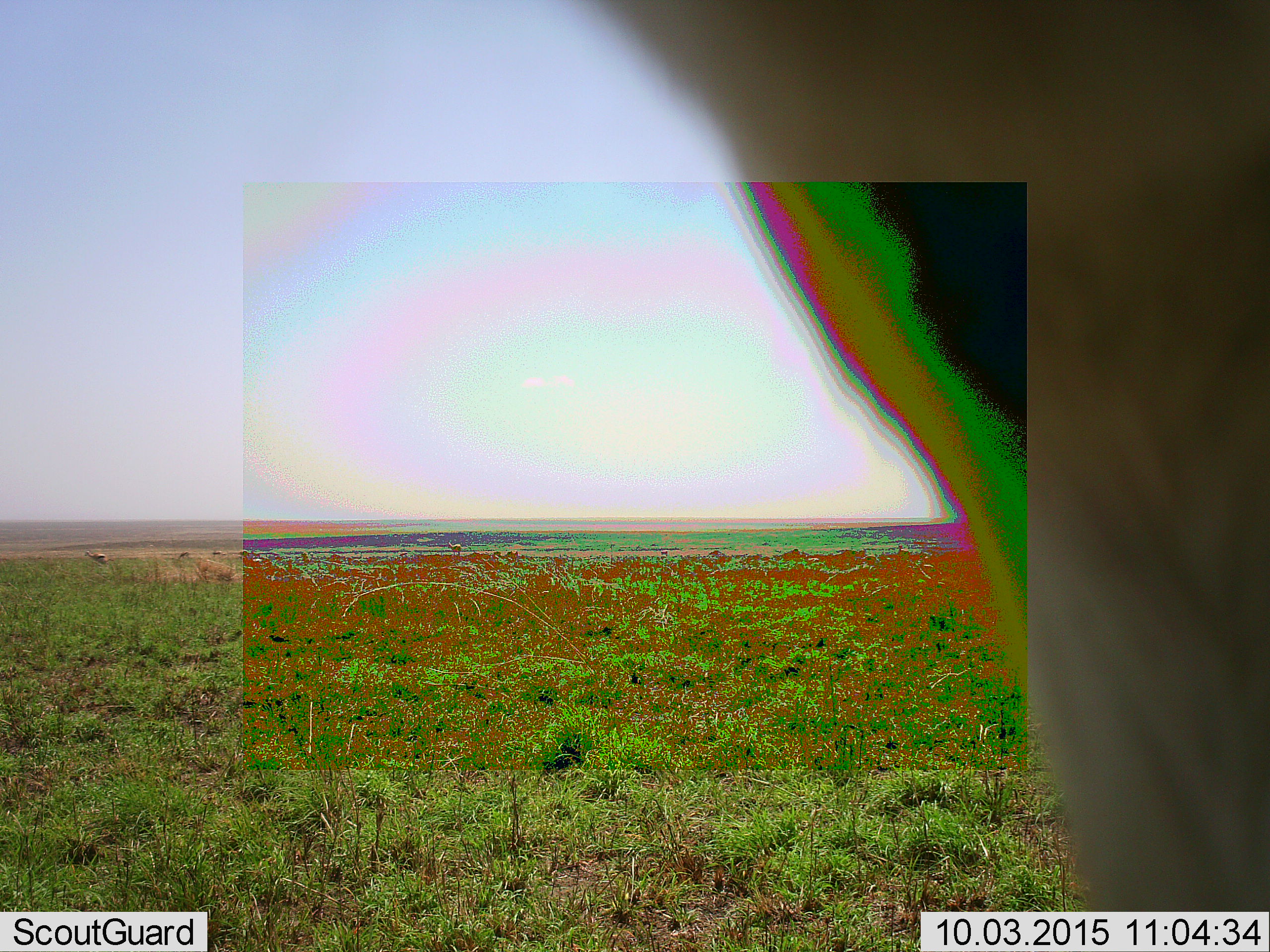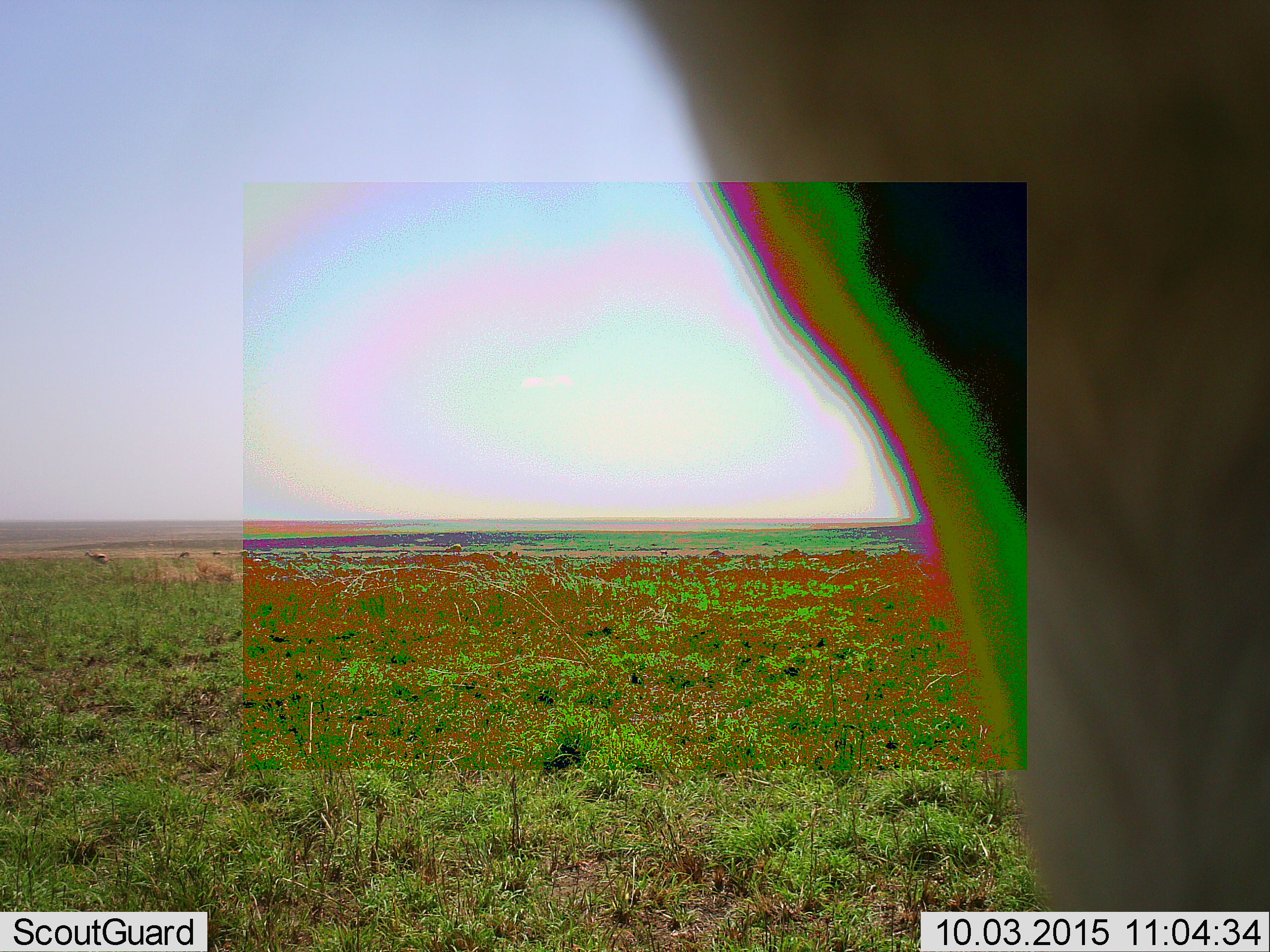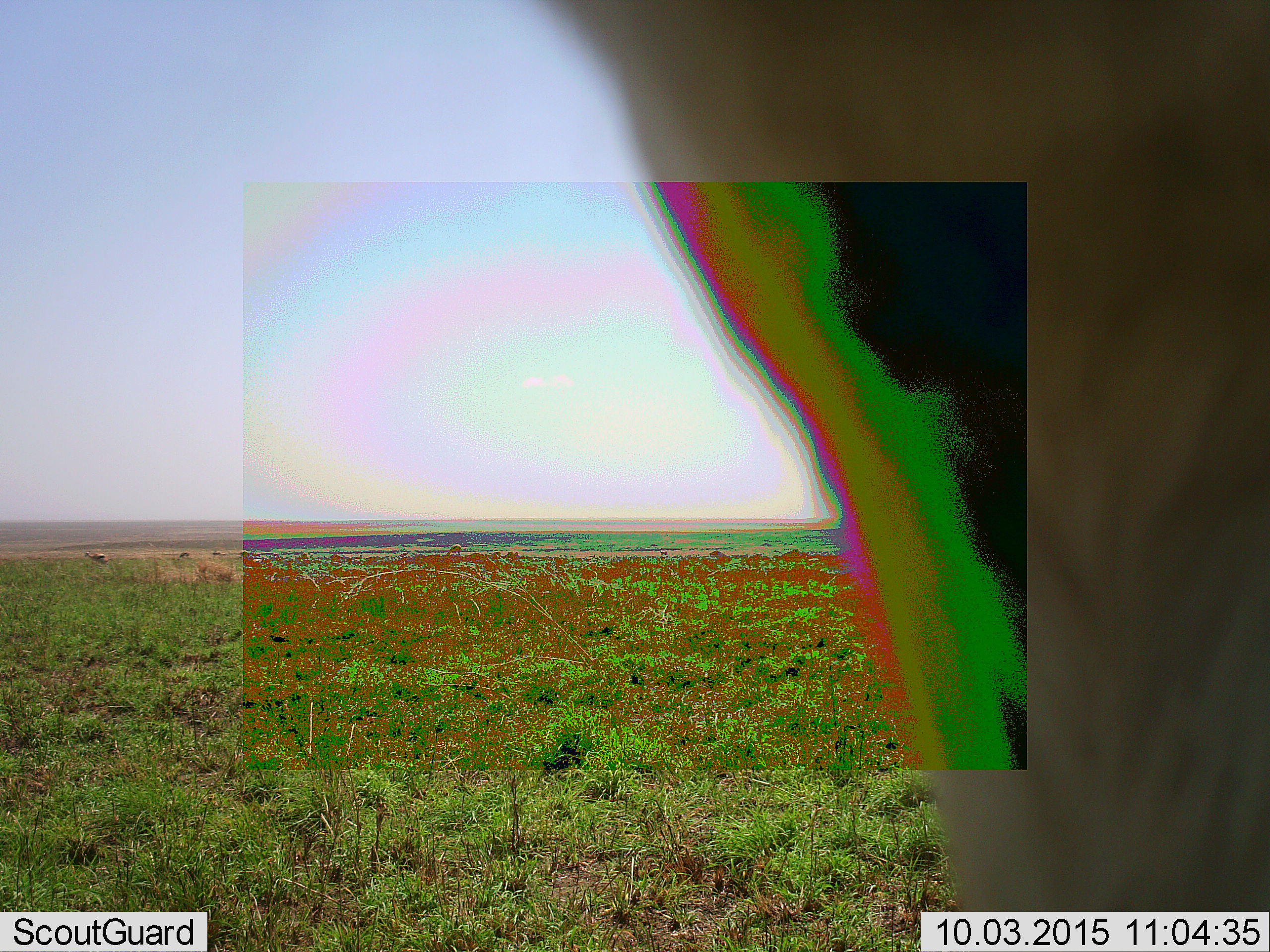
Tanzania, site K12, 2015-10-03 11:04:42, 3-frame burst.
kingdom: Animalia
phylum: Chordata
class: Mammalia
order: Artiodactyla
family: Bovidae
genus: Eudorcas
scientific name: Eudorcas thomsonii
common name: thomson's gazelle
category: gazellethomsons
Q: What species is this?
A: Gazellethomsons (thomson's gazelle) (Eudorcas thomsonii).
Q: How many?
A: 6.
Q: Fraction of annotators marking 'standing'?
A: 100%.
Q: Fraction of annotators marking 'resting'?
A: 0%.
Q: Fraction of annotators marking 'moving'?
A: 40%.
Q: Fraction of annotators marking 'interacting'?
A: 0%.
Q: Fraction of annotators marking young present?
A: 0%.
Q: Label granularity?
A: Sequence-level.